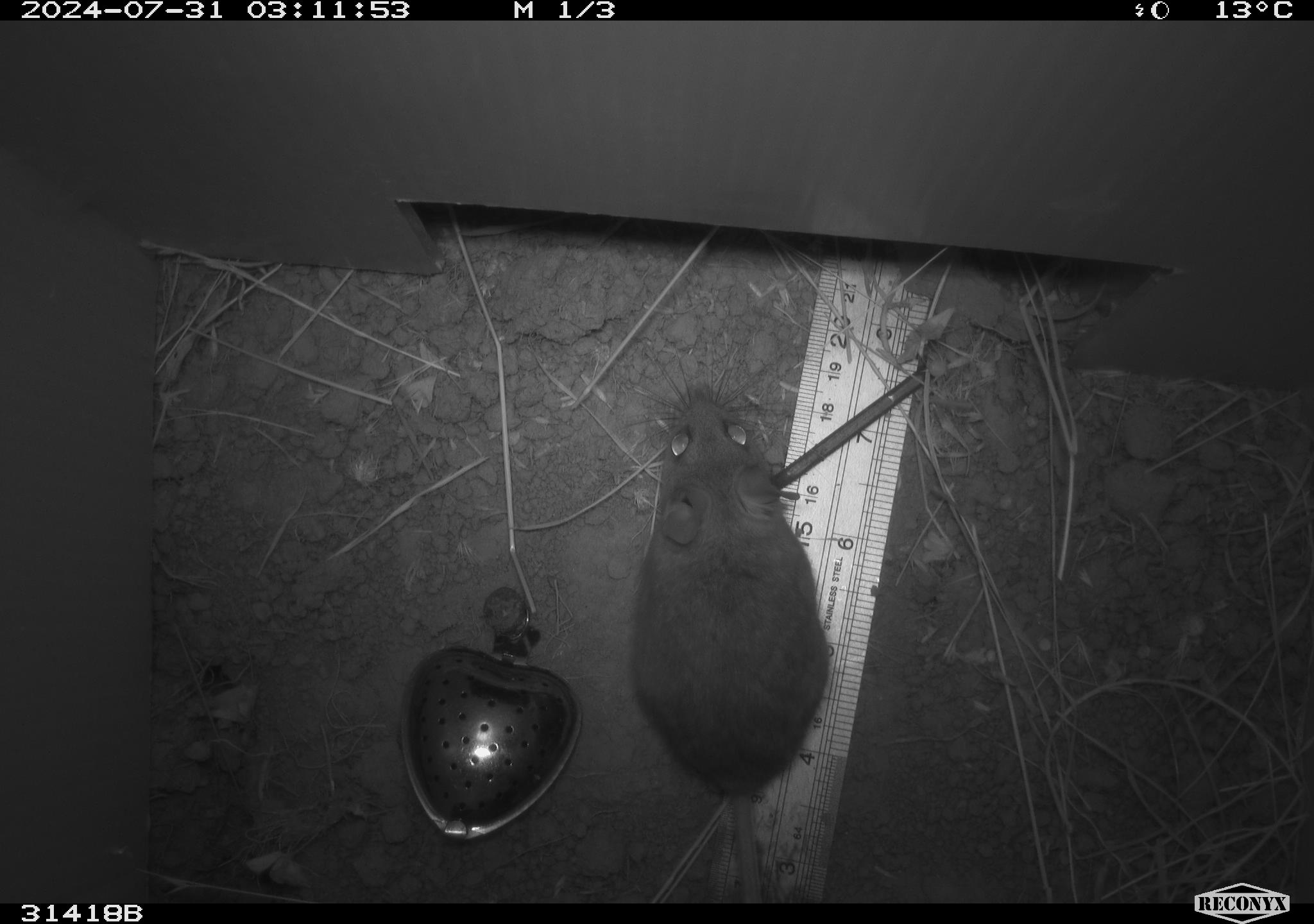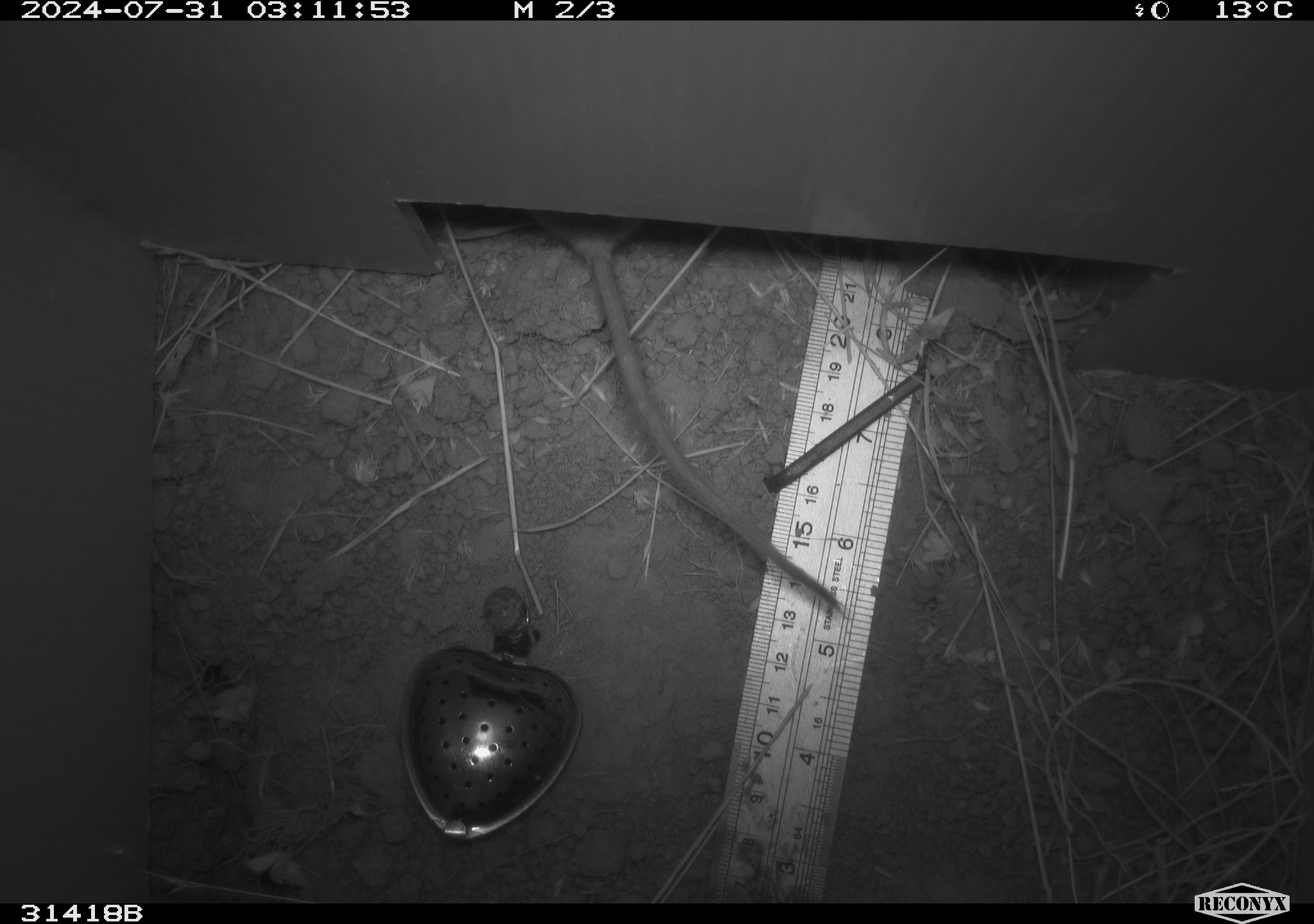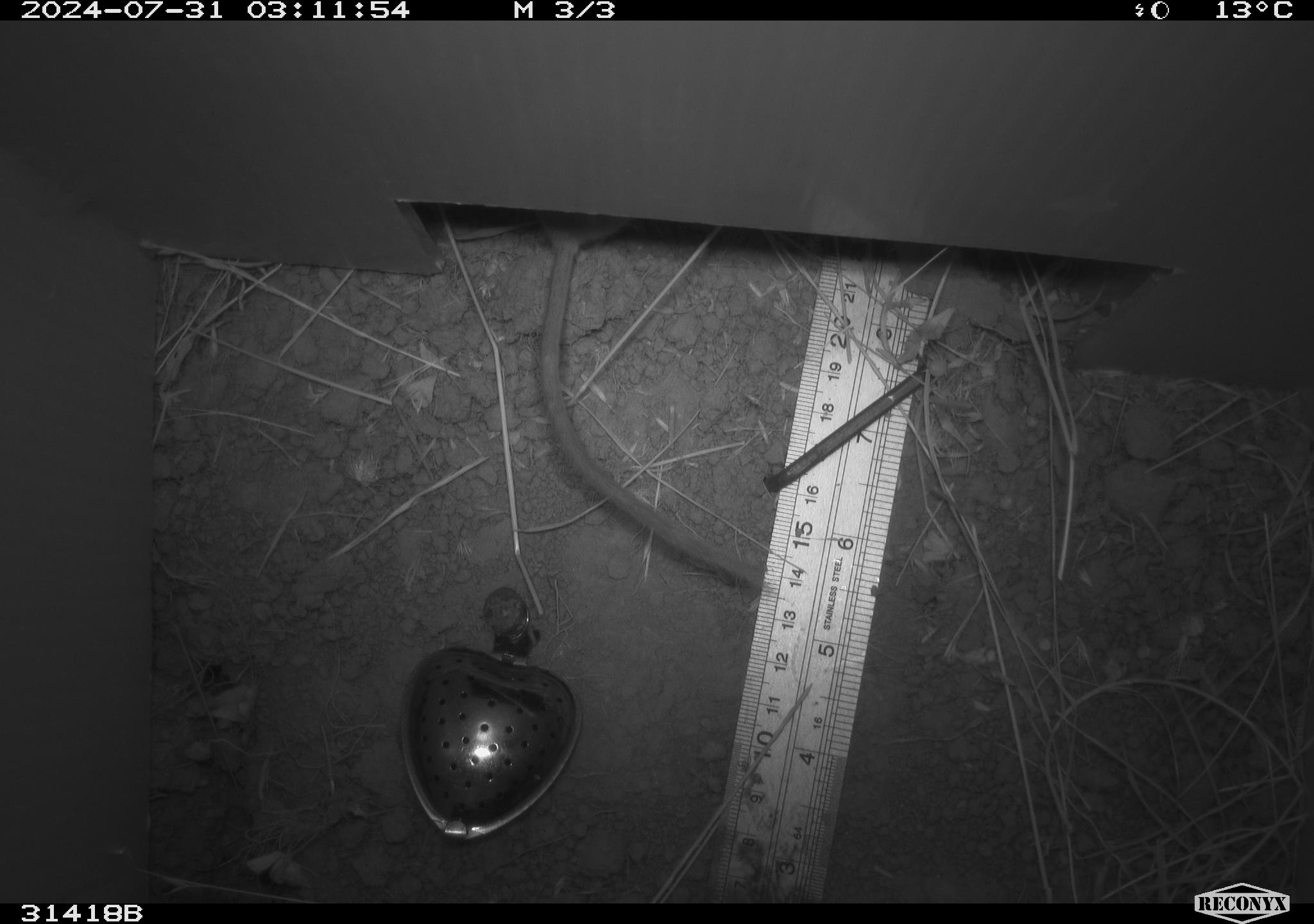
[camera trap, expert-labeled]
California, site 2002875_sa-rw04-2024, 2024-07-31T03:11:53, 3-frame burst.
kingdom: Animalia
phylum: Chordata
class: Mammalia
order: Rodentia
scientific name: Rodentia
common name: rodent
Rodent (Rodentia).